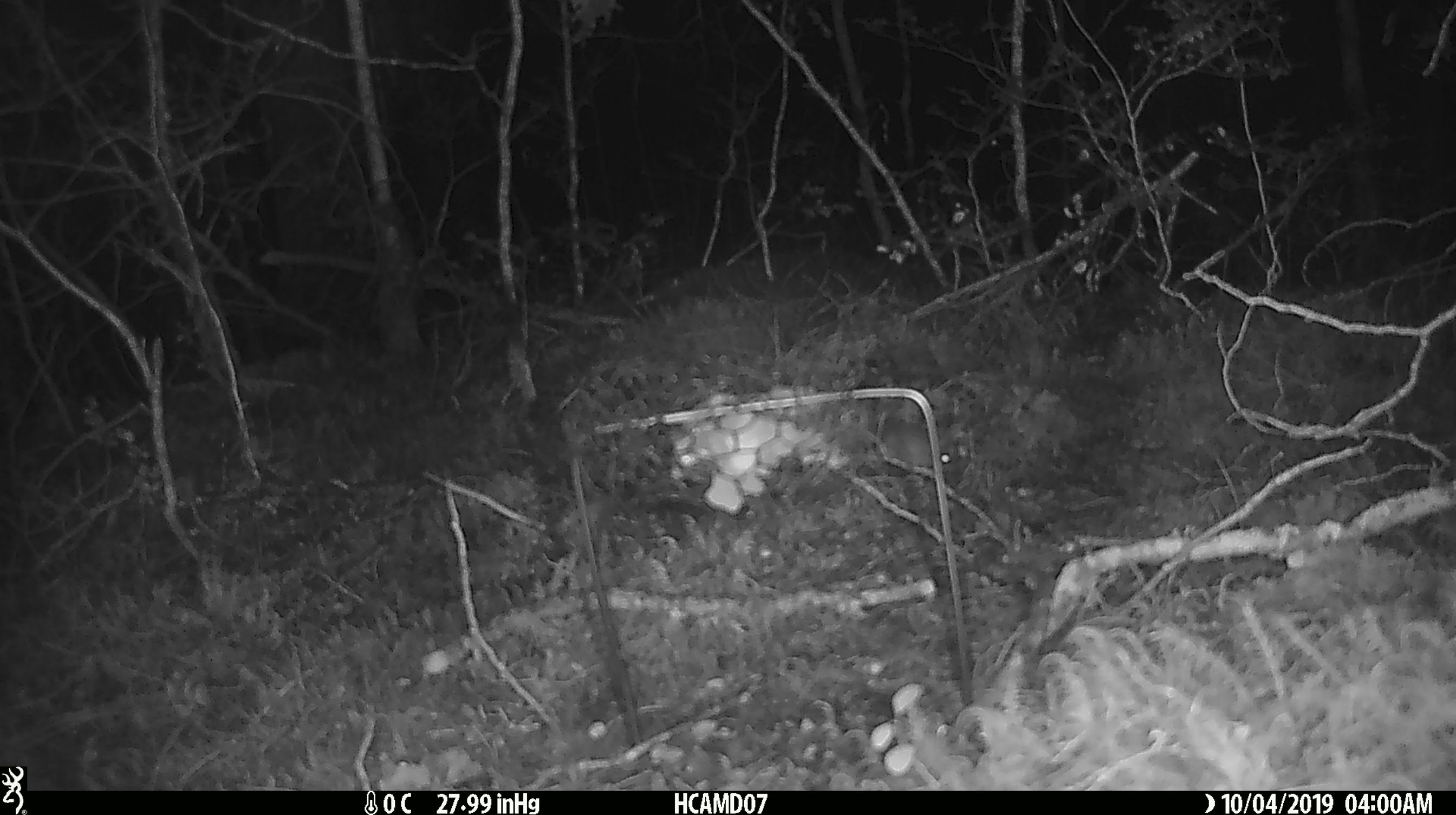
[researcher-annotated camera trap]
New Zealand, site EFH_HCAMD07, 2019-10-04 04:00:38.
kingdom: Animalia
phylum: Chordata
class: Mammalia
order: Rodentia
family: Muridae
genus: Mus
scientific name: Mus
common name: mouse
Mouse (Mus).